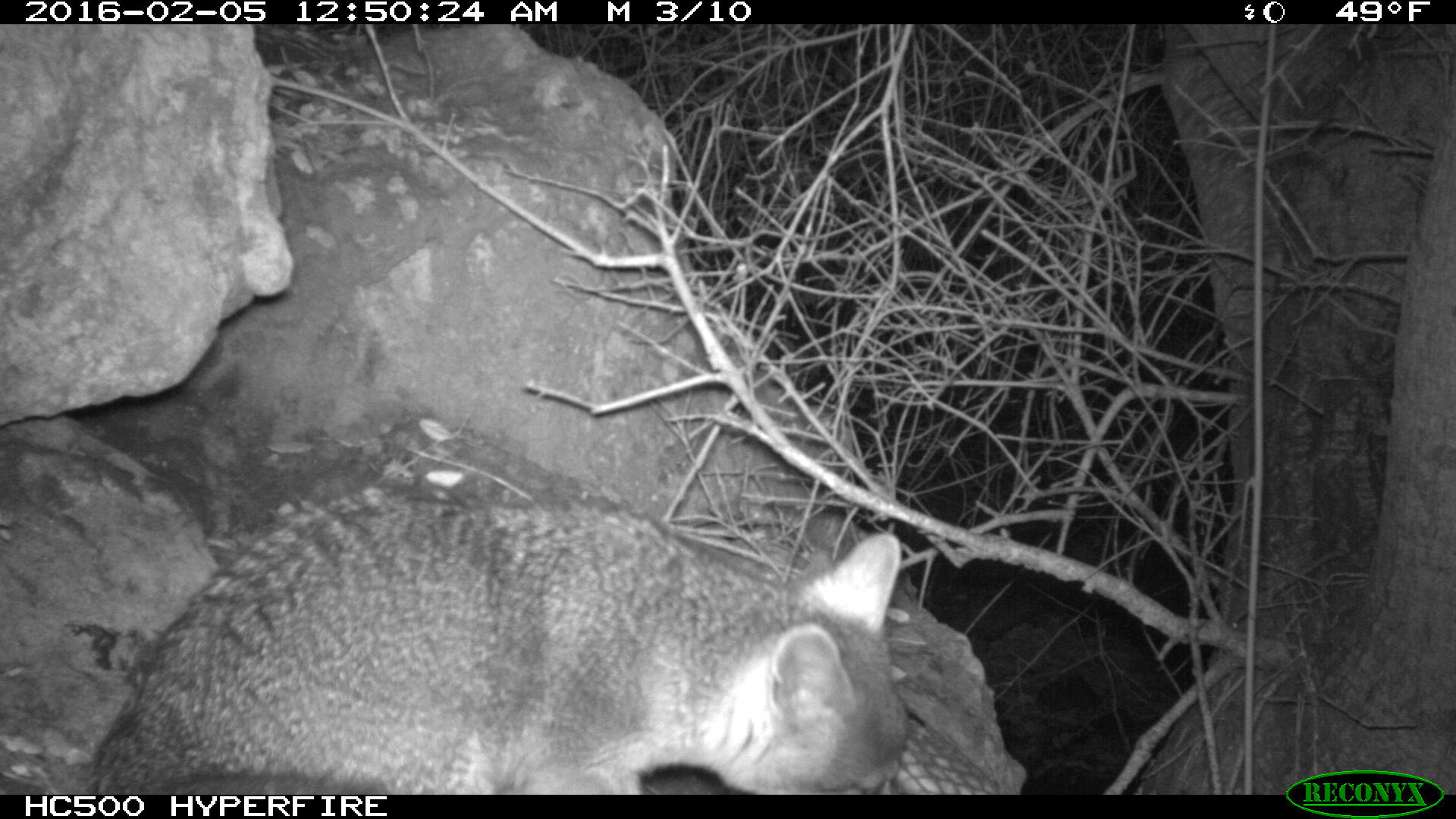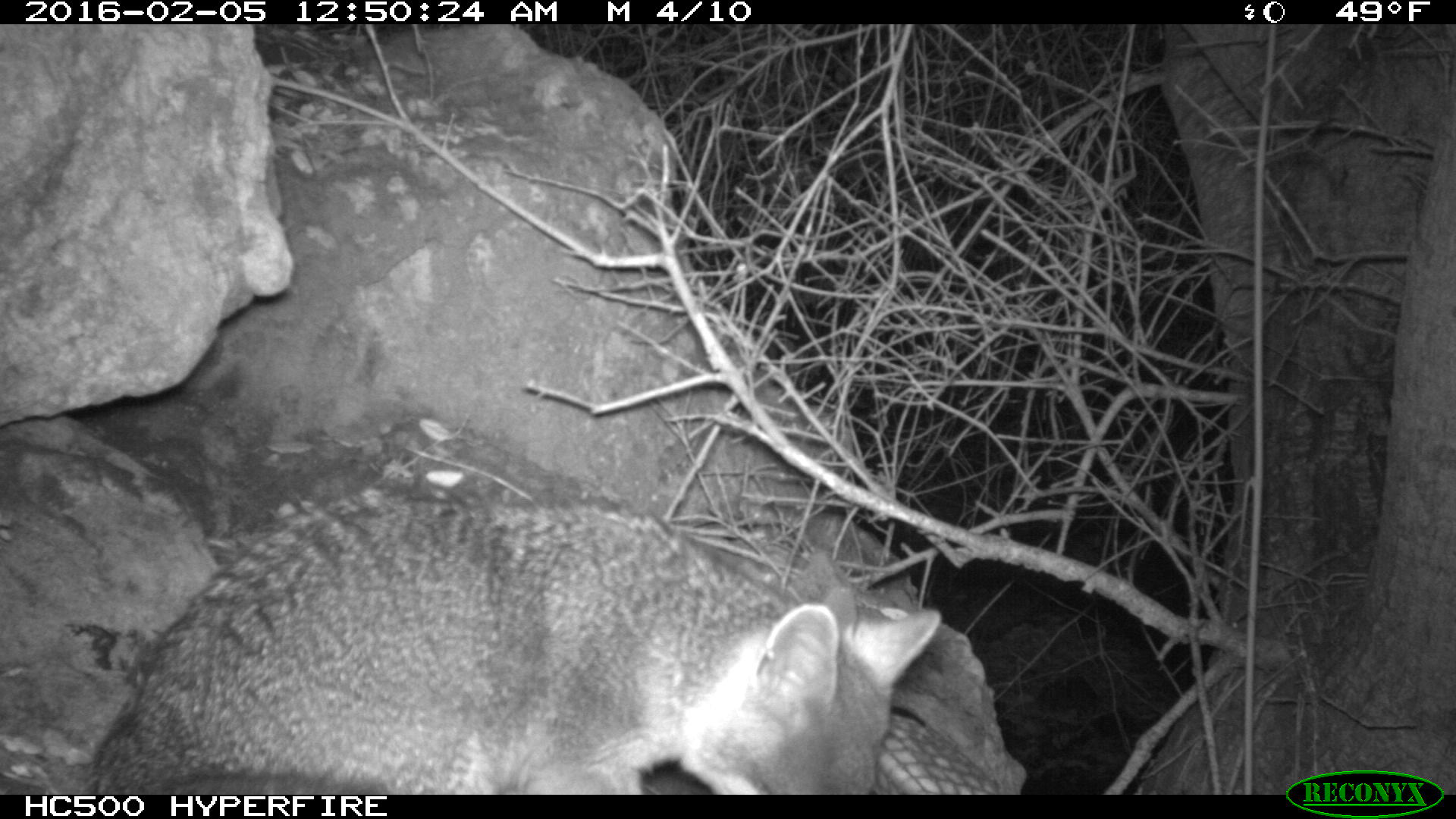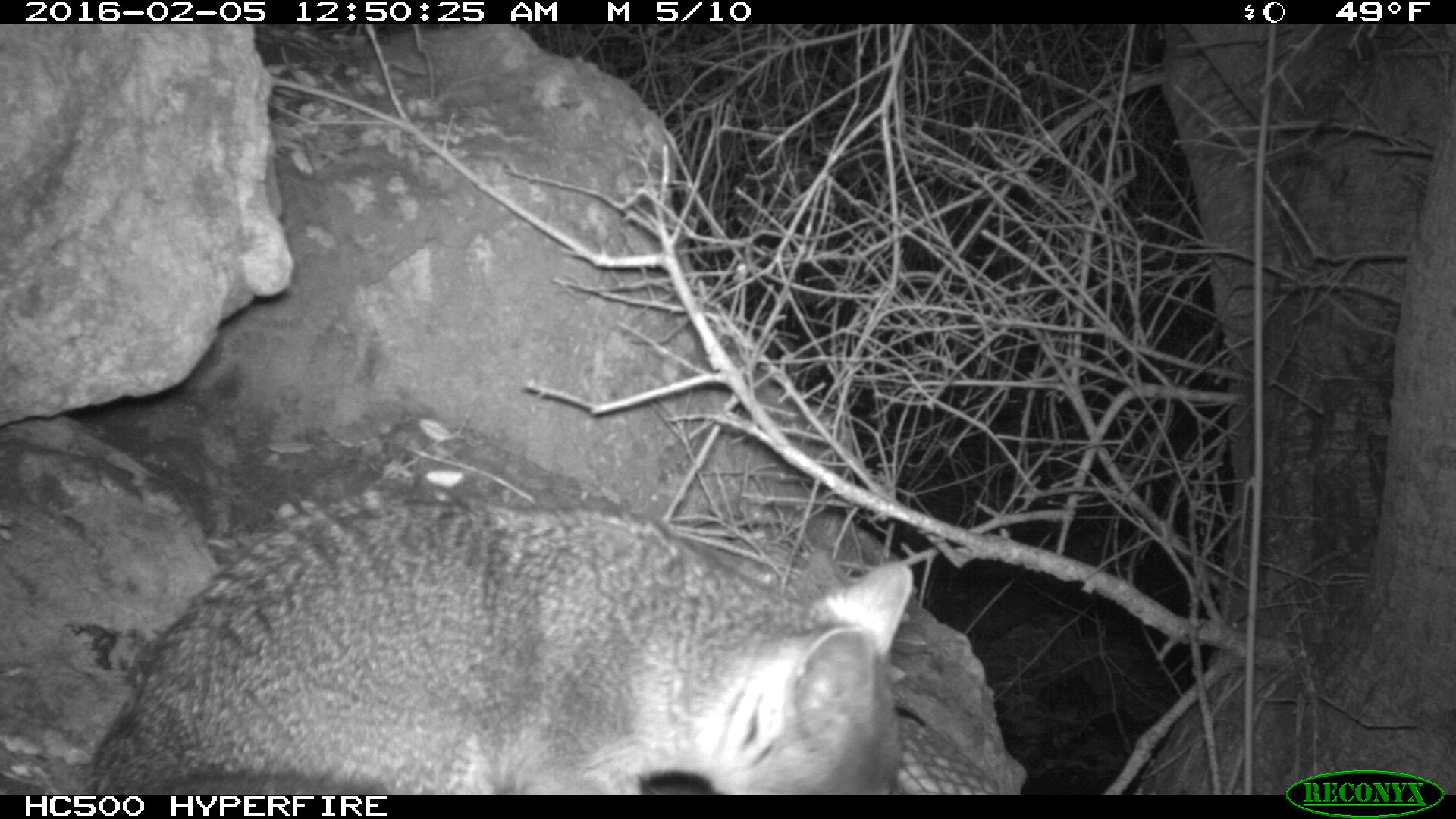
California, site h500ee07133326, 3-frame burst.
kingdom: Animalia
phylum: Chordata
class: Mammalia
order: Carnivora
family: Canidae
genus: Urocyon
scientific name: Urocyon littoralis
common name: island fox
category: fox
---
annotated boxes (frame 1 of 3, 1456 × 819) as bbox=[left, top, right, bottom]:
fox: bbox=[86, 479, 910, 794]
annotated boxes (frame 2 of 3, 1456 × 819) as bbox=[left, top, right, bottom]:
fox: bbox=[83, 485, 941, 793]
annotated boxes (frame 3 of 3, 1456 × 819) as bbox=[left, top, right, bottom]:
fox: bbox=[91, 485, 913, 794]